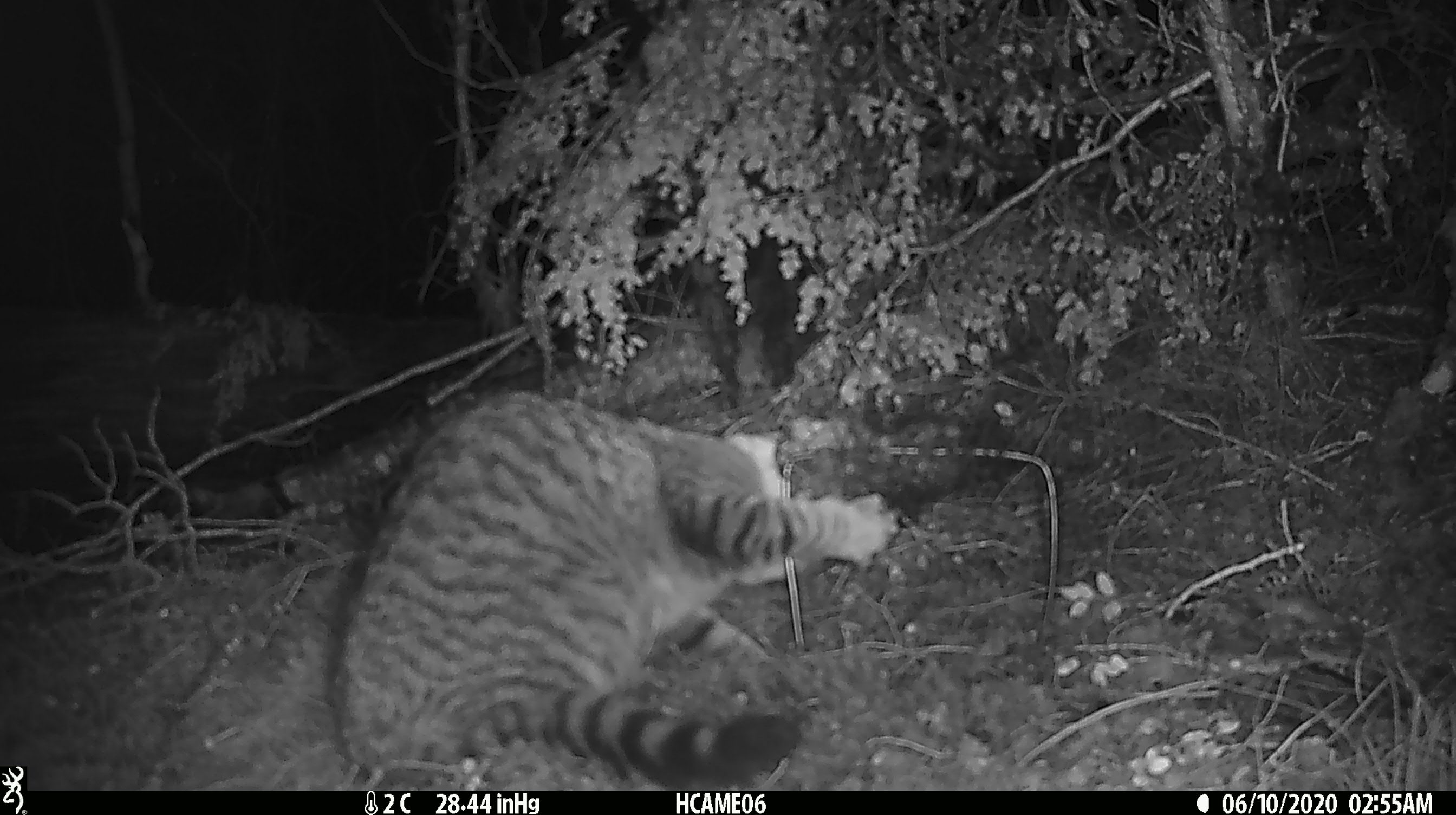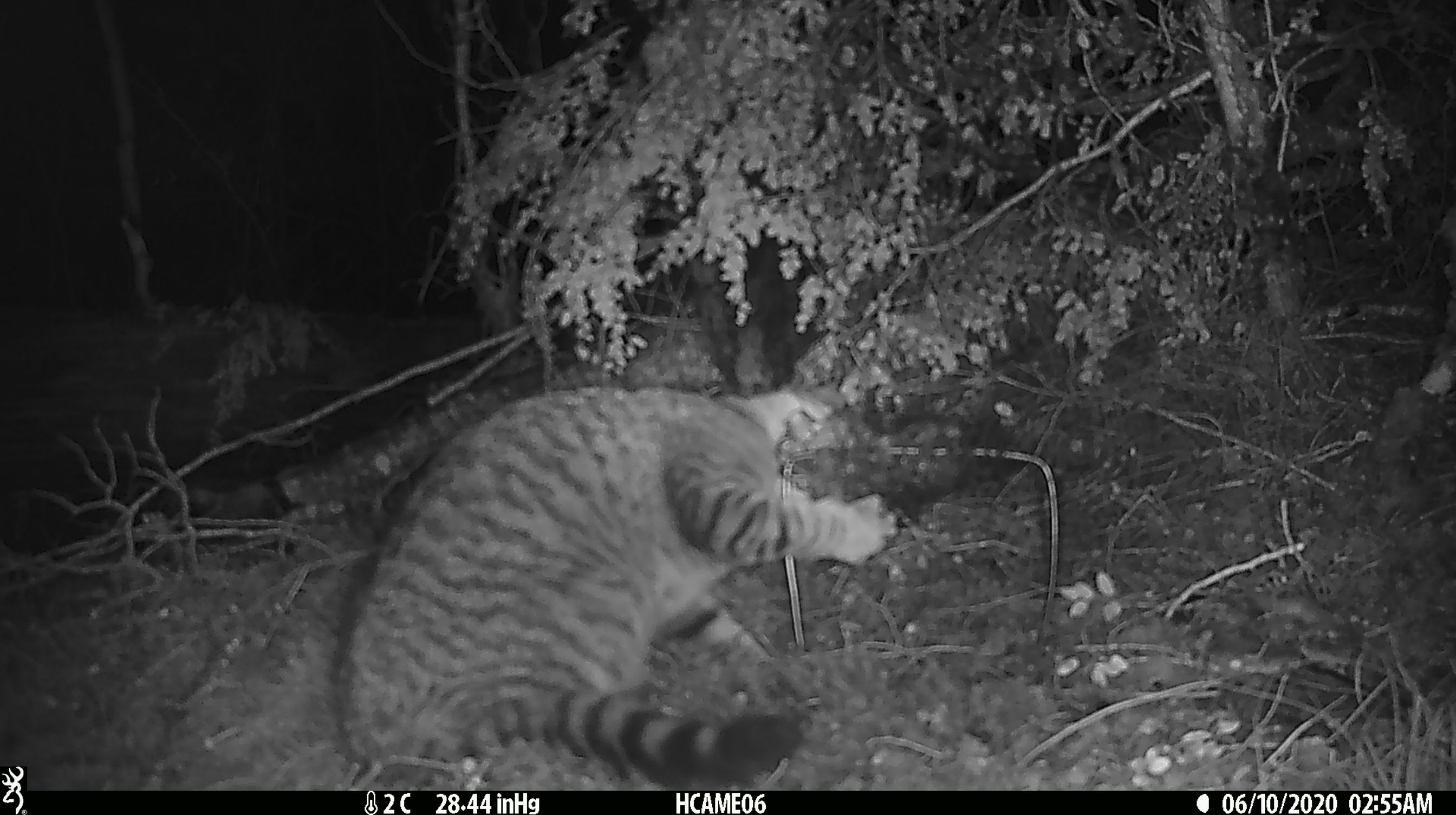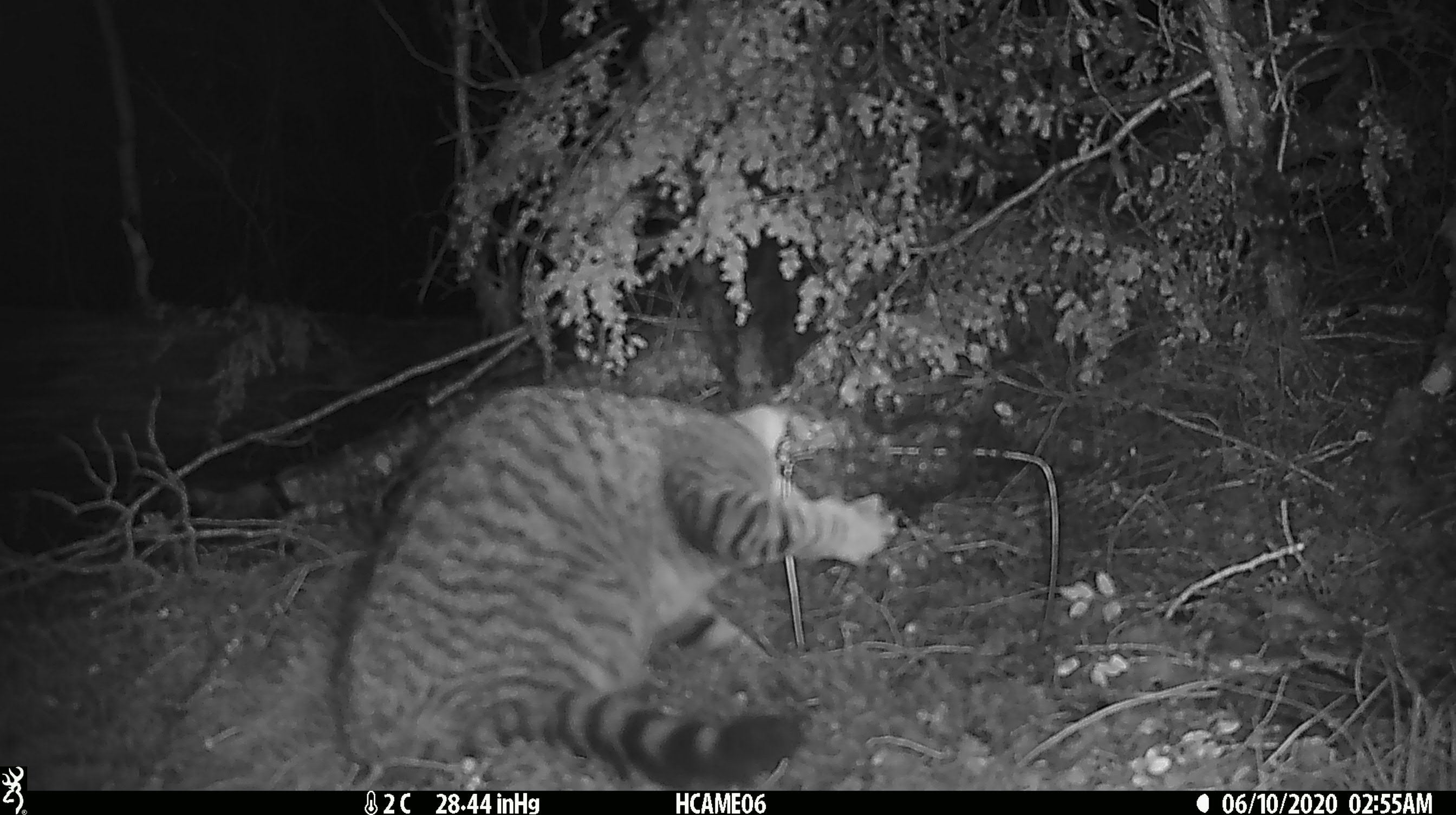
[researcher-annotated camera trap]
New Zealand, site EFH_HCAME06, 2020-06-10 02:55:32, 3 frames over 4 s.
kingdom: Animalia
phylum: Chordata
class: Mammalia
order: Carnivora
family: Felidae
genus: Felis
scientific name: Felis catus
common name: domestic cat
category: cat